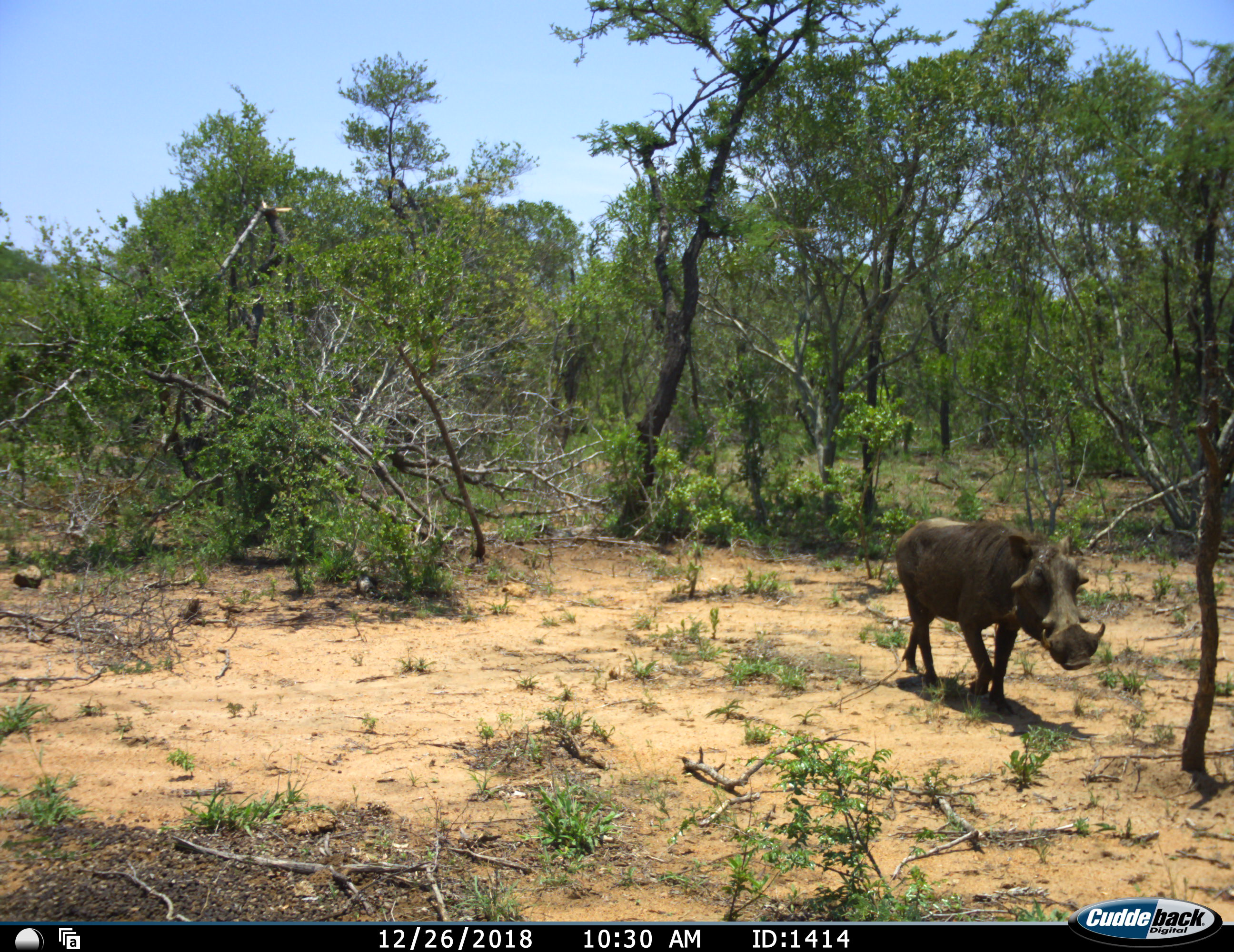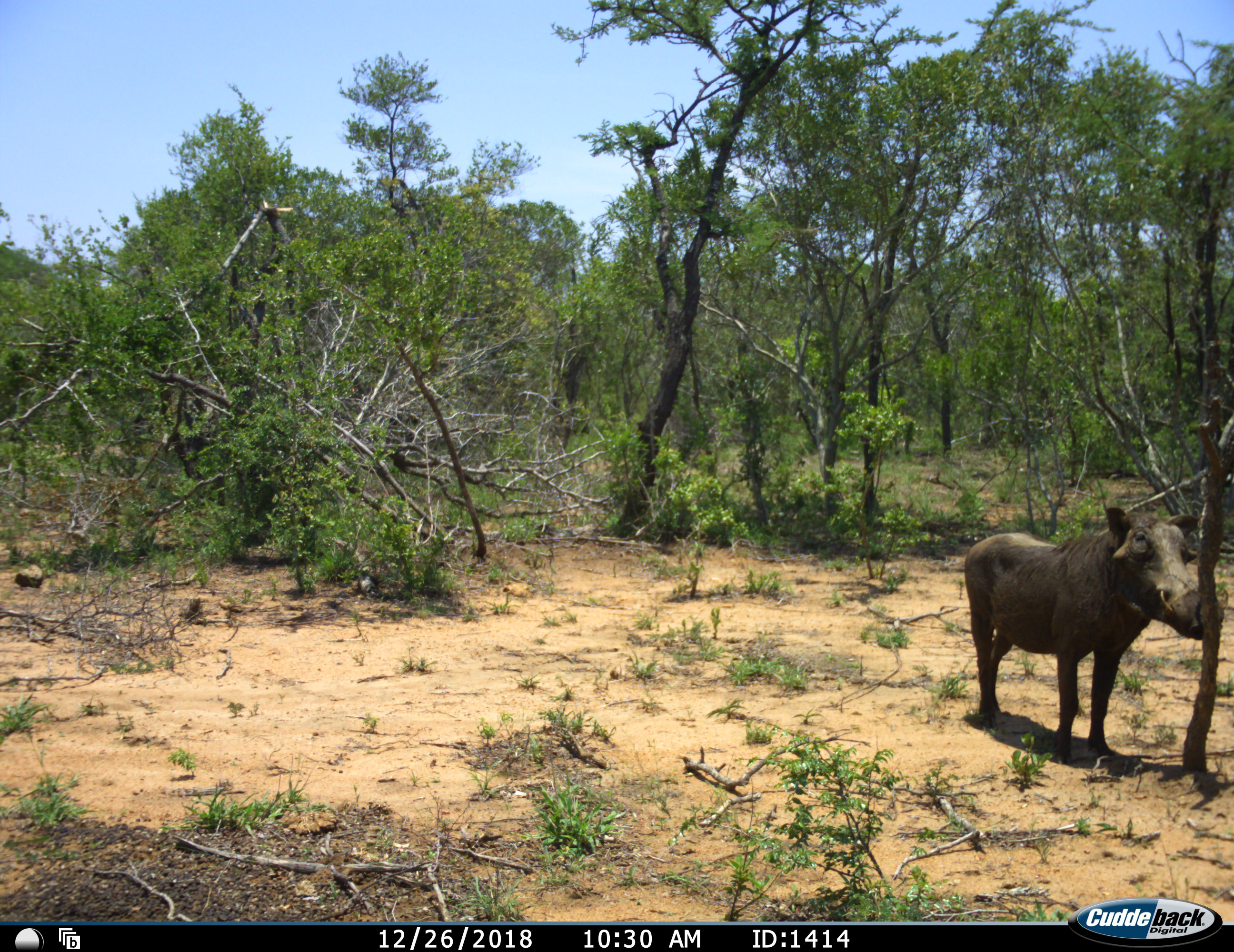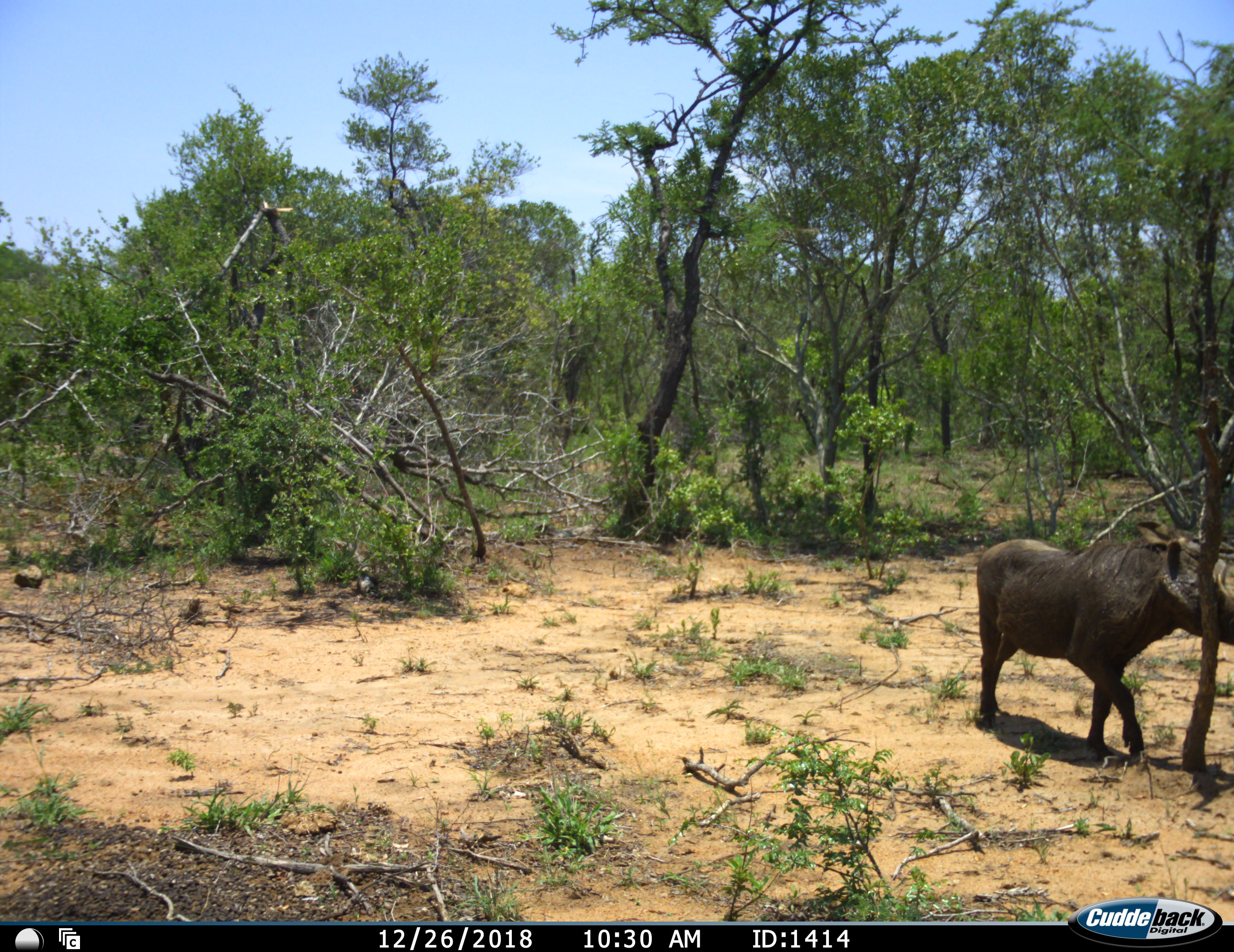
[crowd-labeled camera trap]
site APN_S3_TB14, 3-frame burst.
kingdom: Animalia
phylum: Chordata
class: Mammalia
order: Artiodactyla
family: Suidae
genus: Phacochoerus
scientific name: Phacochoerus africanus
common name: warthog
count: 1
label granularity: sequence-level